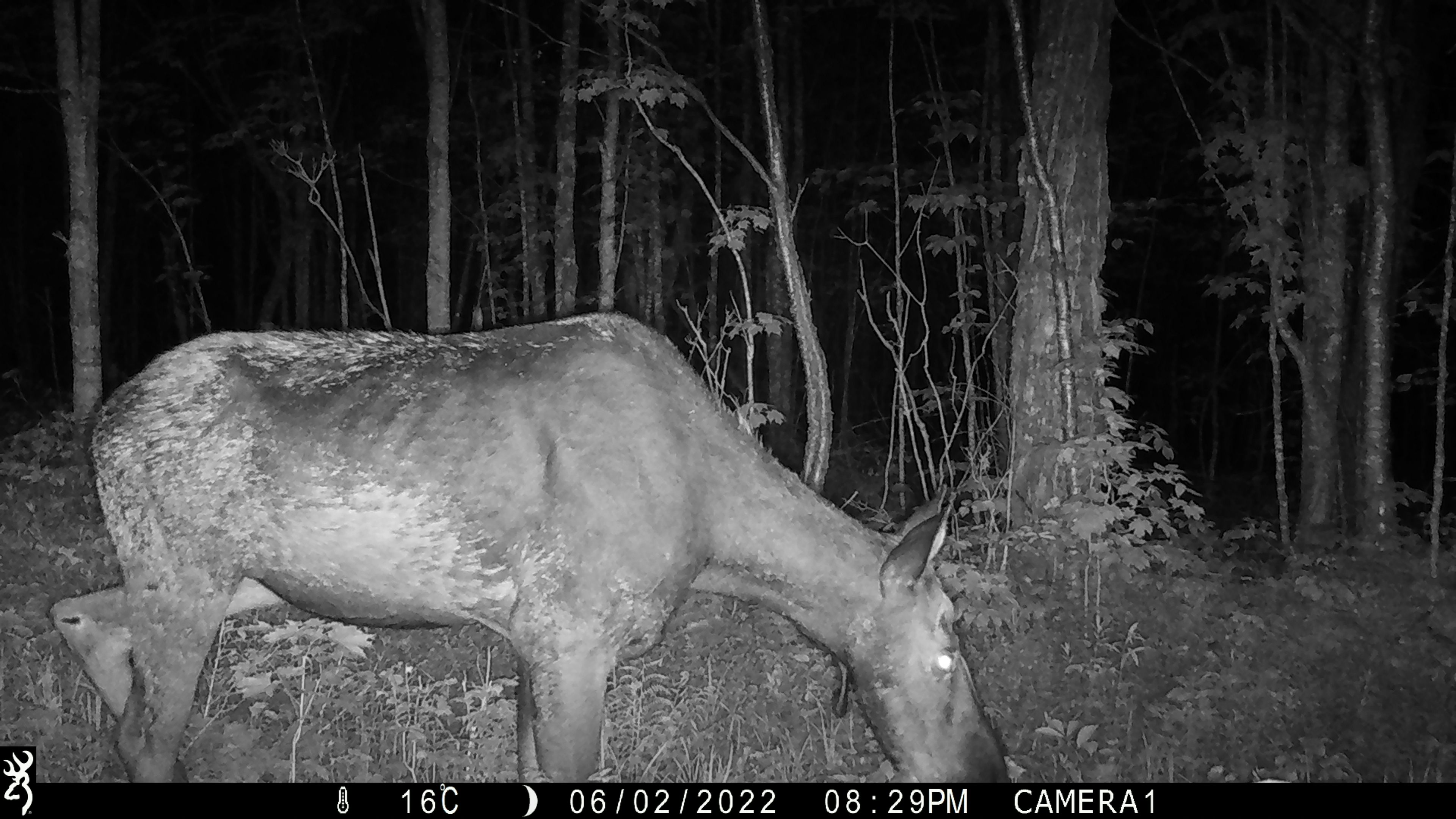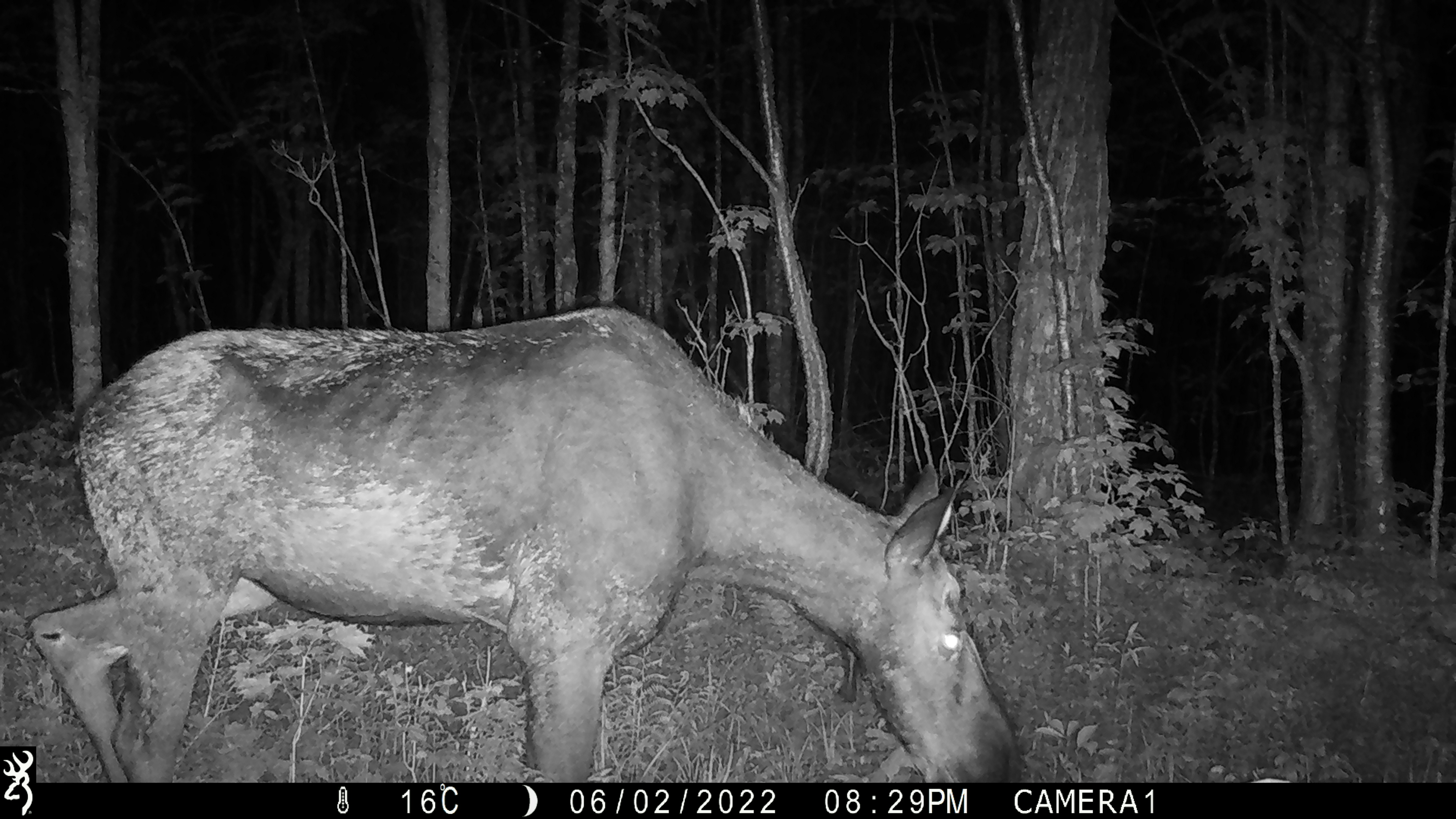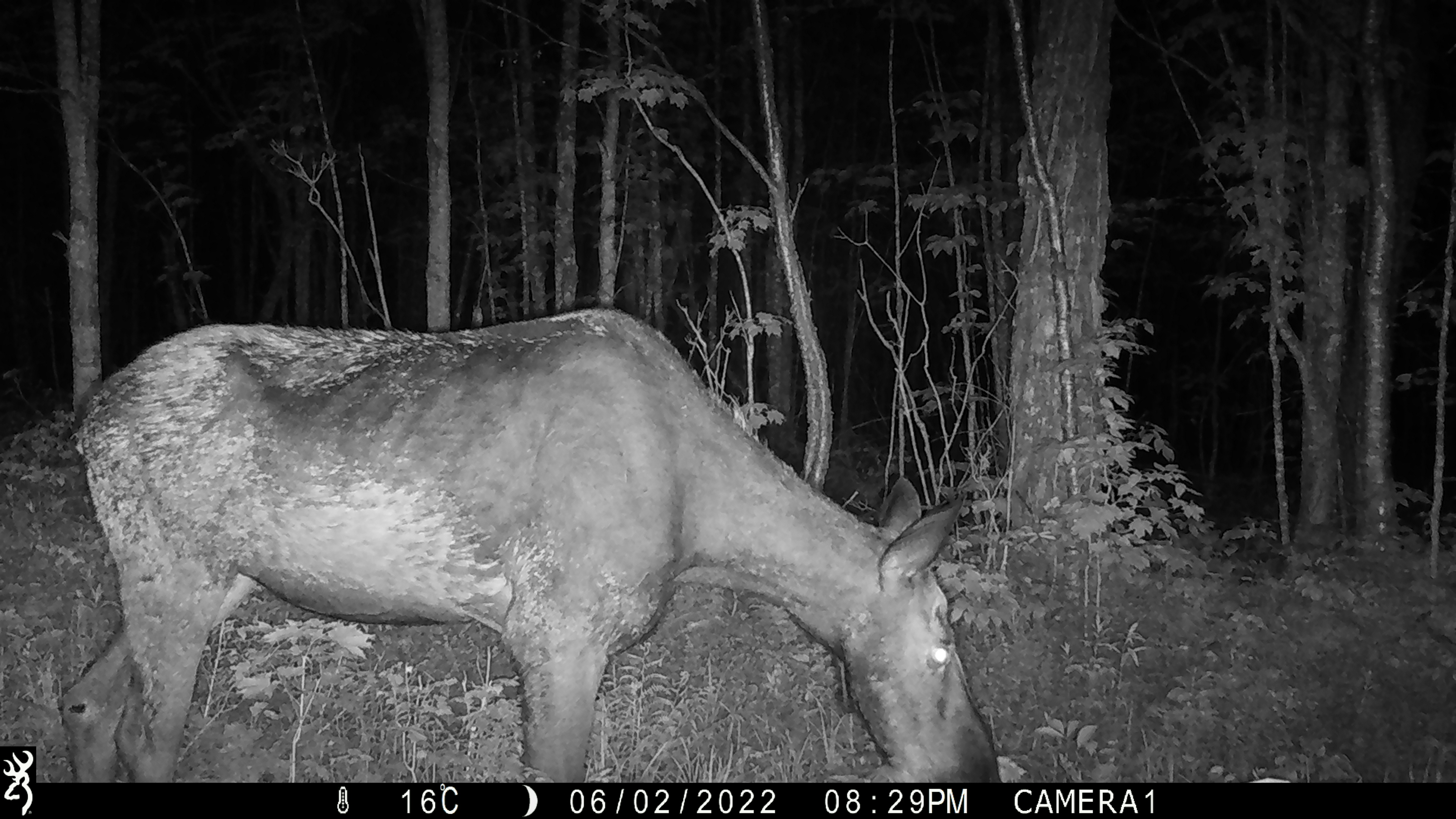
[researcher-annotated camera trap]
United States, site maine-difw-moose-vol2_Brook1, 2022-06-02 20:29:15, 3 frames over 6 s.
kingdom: Animalia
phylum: Chordata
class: Mammalia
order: Artiodactyla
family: Cervidae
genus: Alces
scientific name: Alces alces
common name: moose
Moose (Alces alces).